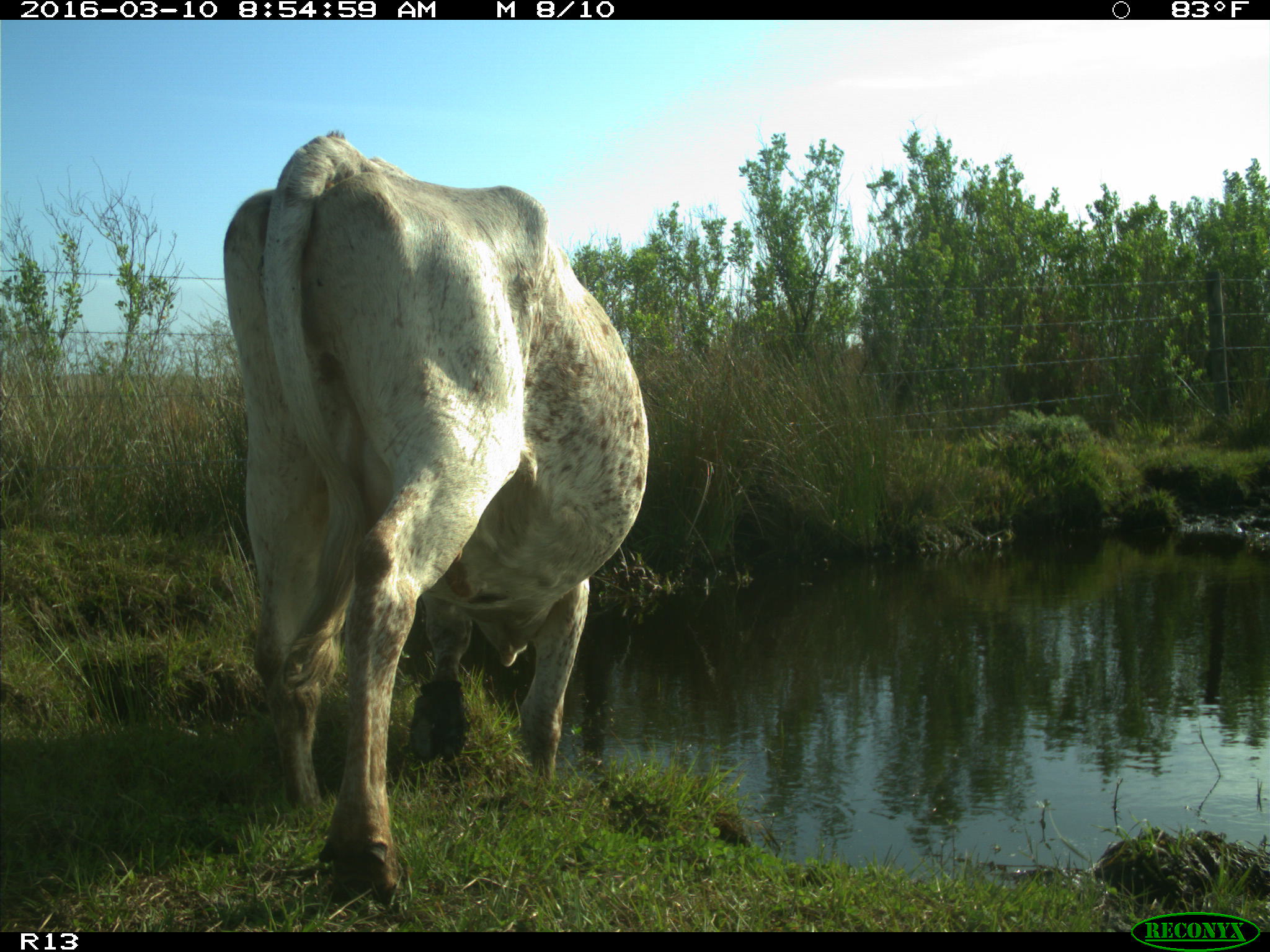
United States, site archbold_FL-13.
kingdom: Animalia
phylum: Chordata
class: Mammalia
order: Artiodactyla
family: Bovidae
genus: Bos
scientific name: Bos taurus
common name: domestic cow